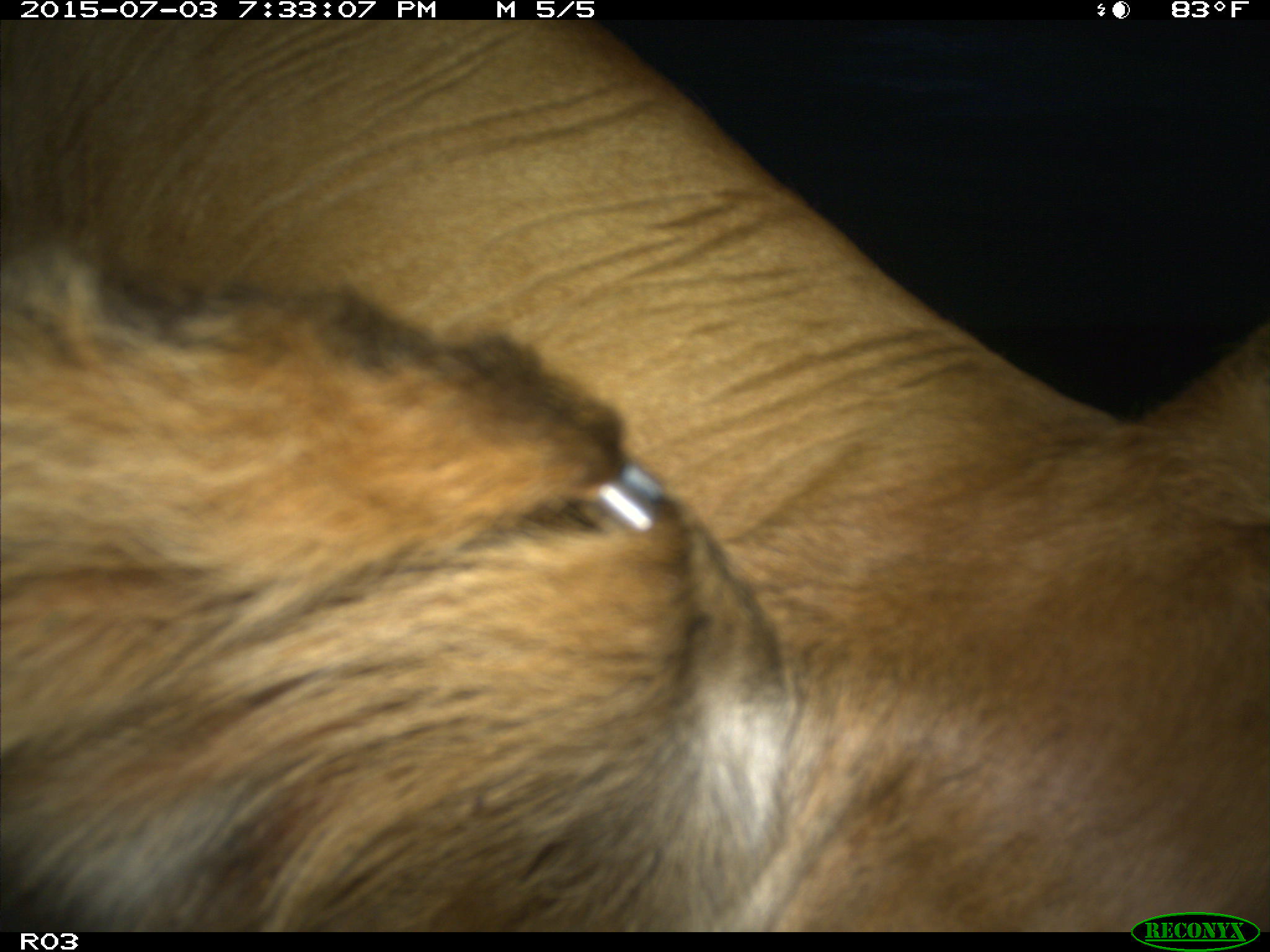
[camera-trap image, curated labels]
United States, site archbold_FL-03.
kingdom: Animalia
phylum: Chordata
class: Mammalia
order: Artiodactyla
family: Bovidae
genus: Bos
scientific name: Bos taurus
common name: domestic cow